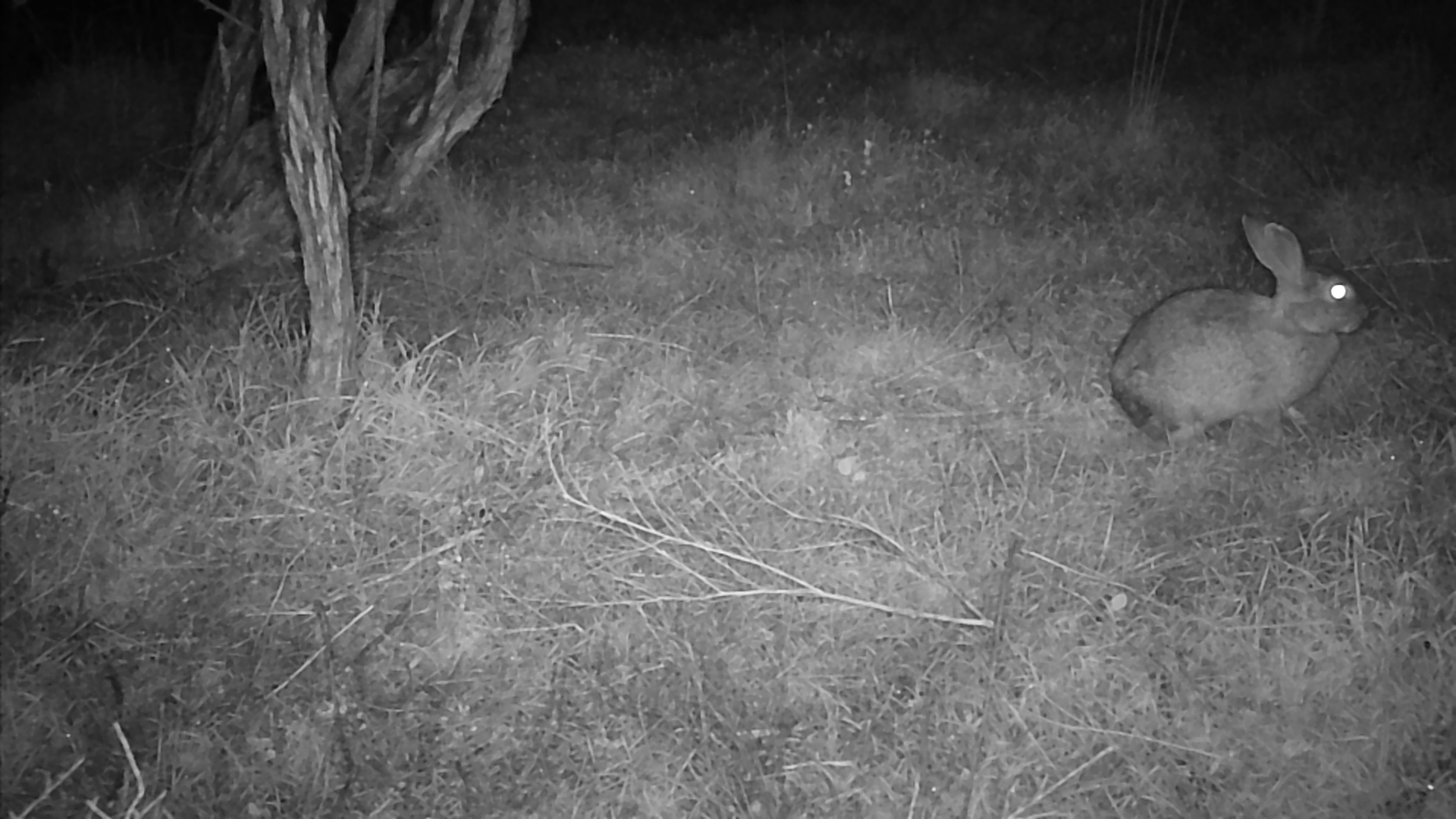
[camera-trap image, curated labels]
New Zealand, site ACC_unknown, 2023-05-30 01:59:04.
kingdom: Animalia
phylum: Chordata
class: Mammalia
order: Lagomorpha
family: Leporidae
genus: Oryctolagus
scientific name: Oryctolagus cuniculus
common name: european rabbit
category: rabbit